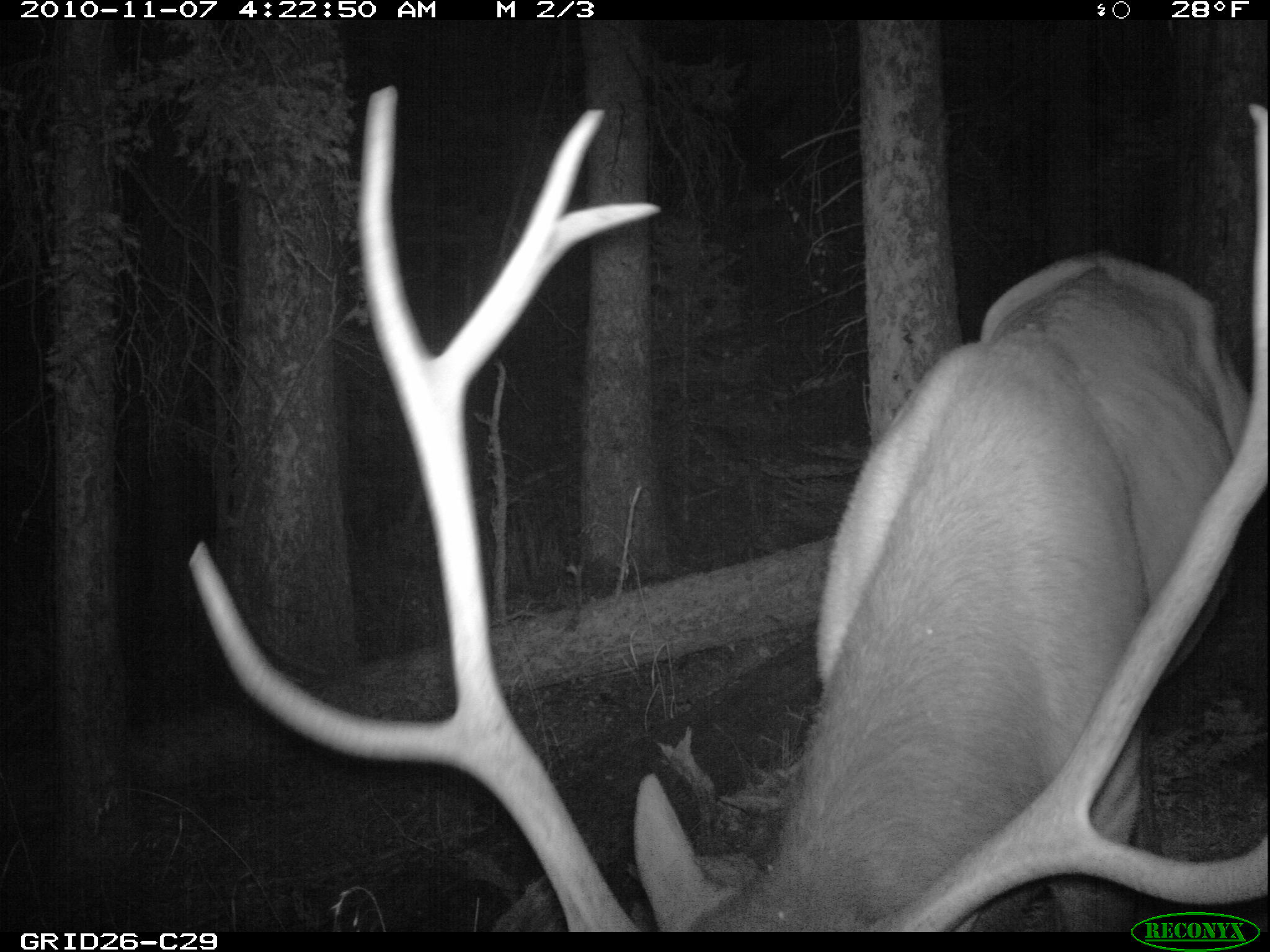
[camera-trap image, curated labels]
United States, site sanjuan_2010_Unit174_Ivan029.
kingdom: Animalia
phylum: Chordata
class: Mammalia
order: Artiodactyla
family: Cervidae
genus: Cervus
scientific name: Cervus elaphus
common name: red deer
Cervus elaphus (red deer).